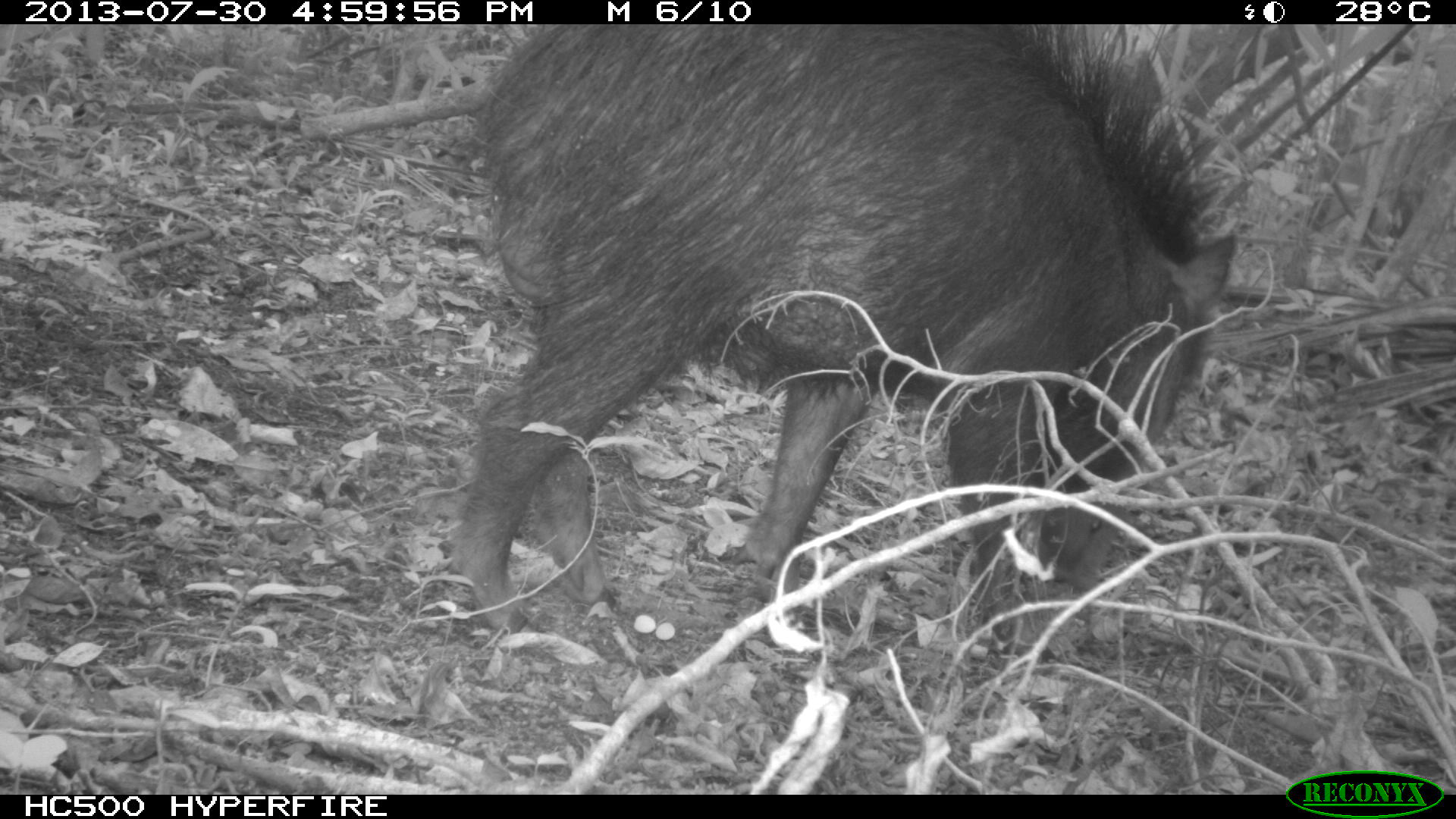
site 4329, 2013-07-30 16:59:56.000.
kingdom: Animalia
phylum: Chordata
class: Mammalia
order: Artiodactyla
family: Tayassuidae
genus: Tayassu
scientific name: Tayassu pecari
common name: white-lipped peccary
Tayassu pecari (white-lipped peccary), count 1.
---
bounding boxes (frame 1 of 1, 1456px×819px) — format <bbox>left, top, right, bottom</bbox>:
tayassu pecari: <bbox>442, 24, 1241, 645</bbox>